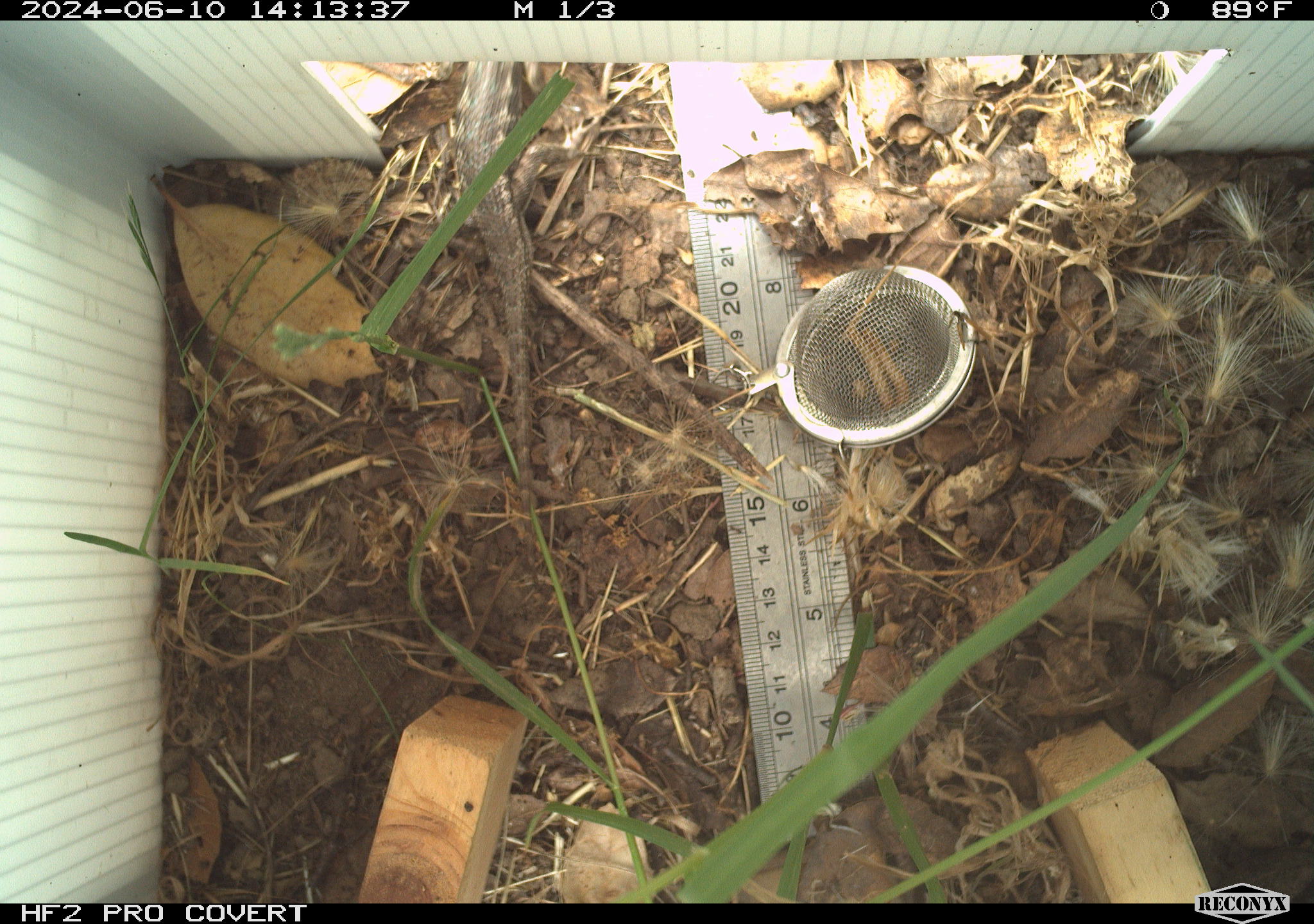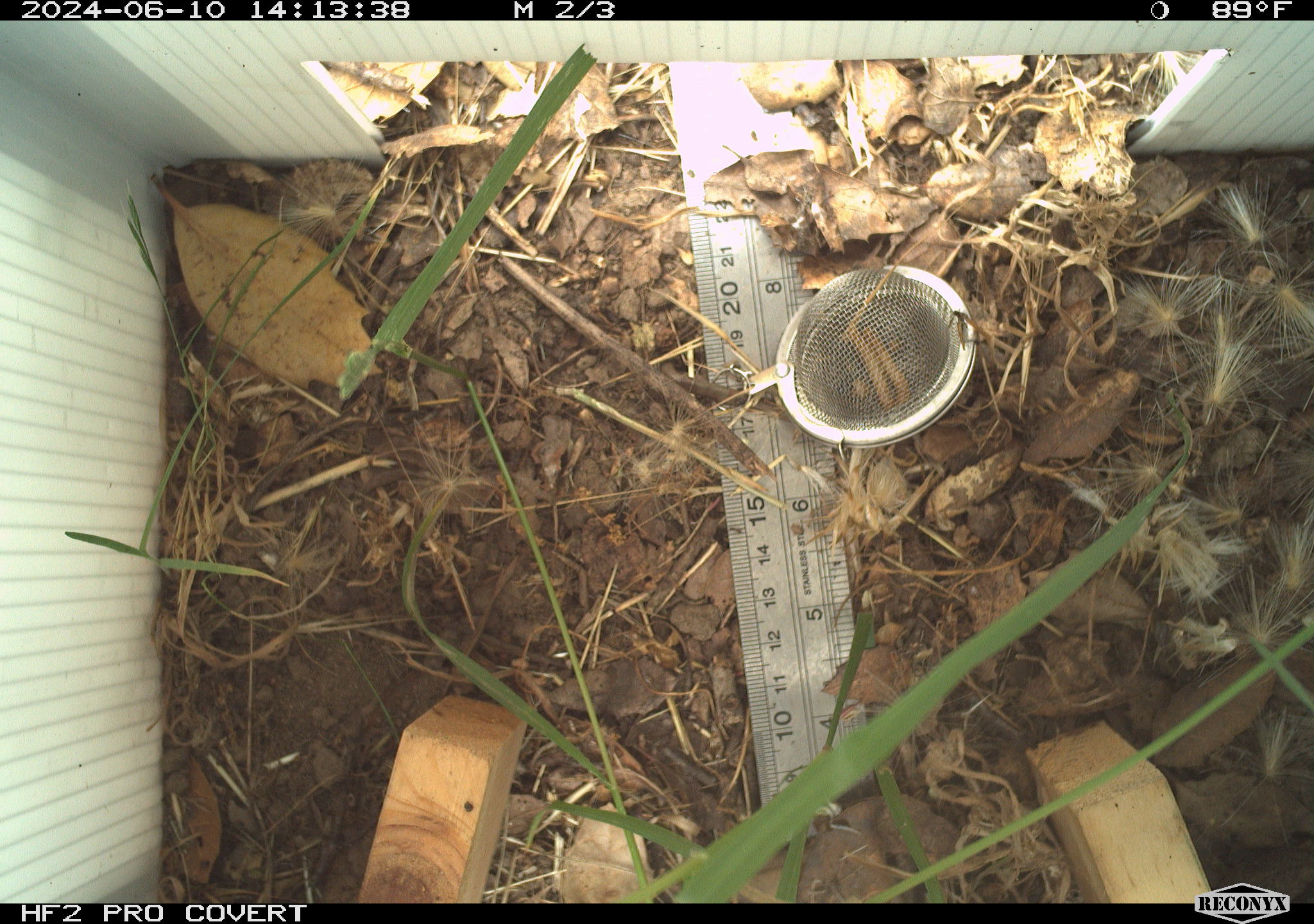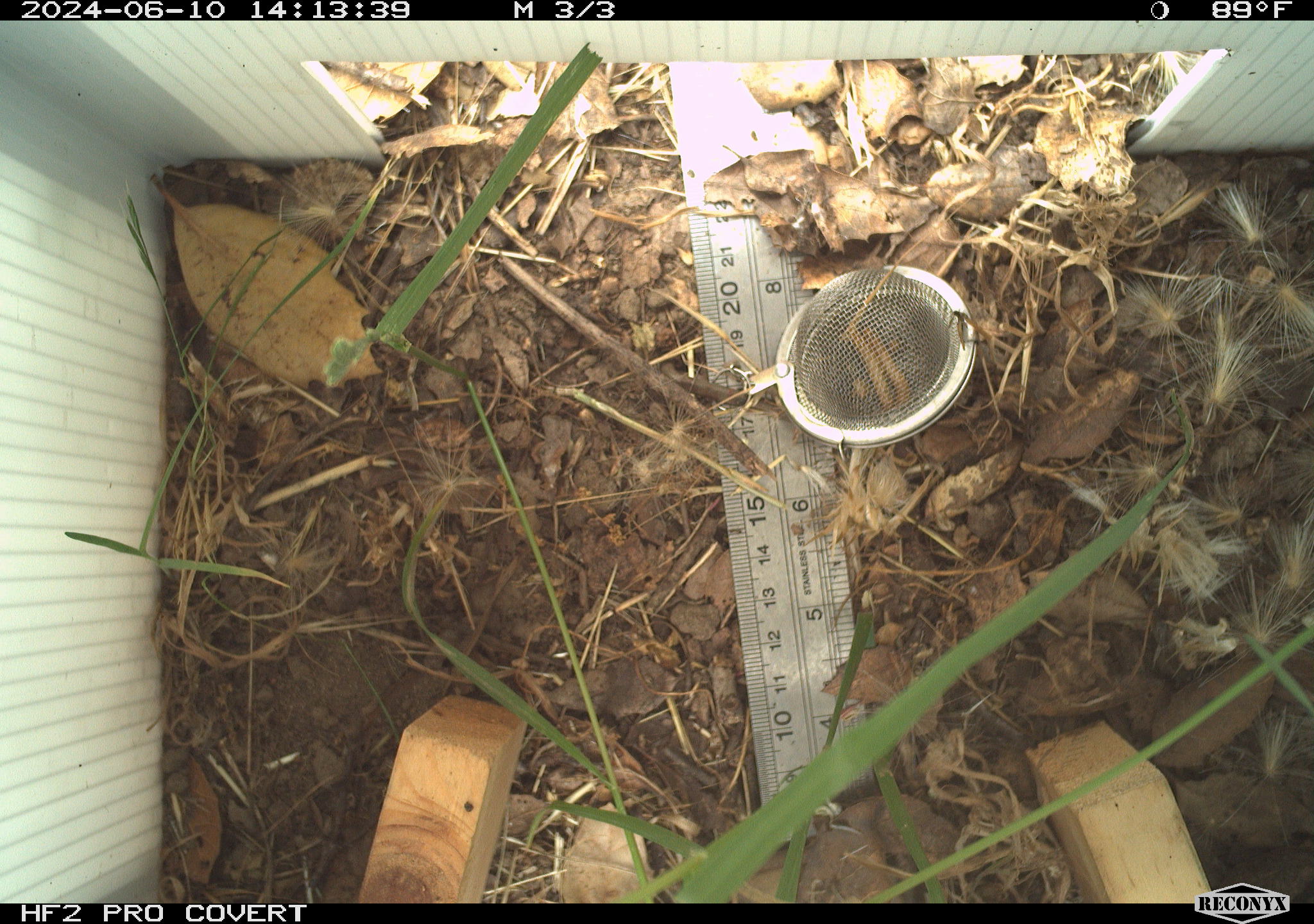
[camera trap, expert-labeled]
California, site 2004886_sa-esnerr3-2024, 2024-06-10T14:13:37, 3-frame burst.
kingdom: Animalia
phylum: Chordata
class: Reptilia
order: Squamata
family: Phrynosomatidae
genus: Sceloporus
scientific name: Sceloporus occidentalis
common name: western fence lizard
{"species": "western fence lizard (Sceloporus occidentalis)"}